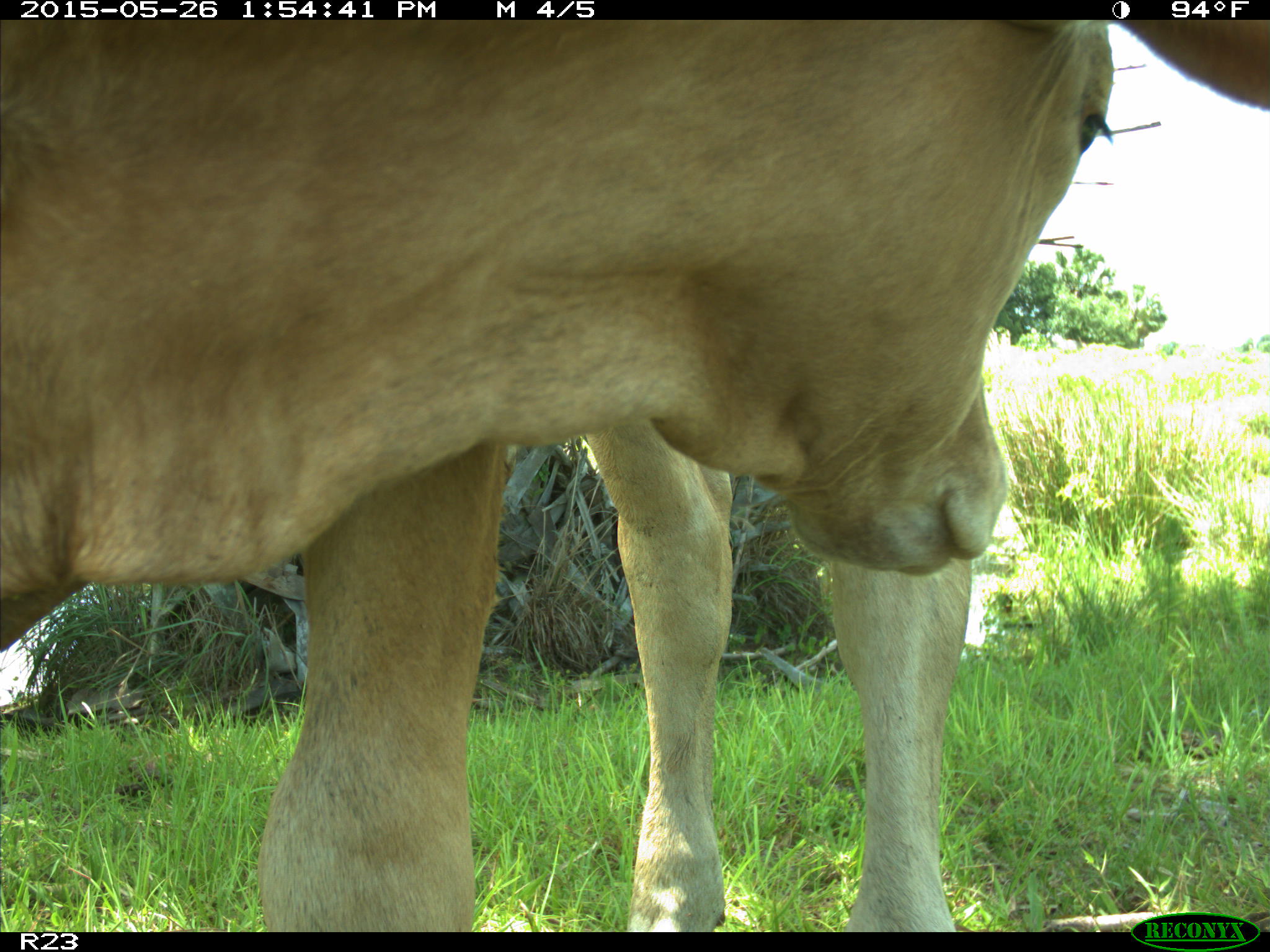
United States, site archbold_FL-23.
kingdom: Animalia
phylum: Chordata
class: Mammalia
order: Artiodactyla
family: Bovidae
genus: Bos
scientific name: Bos taurus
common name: domestic cow